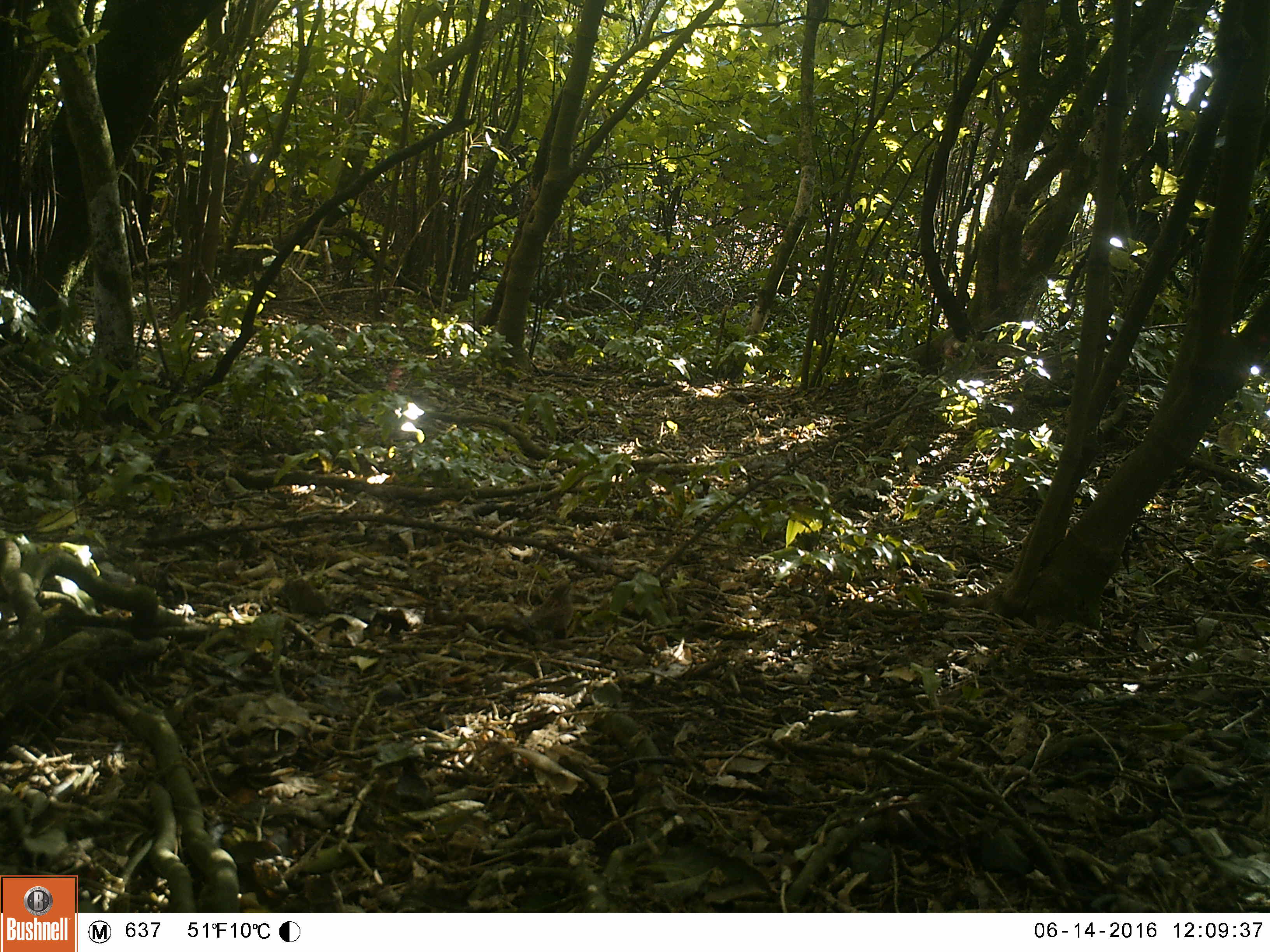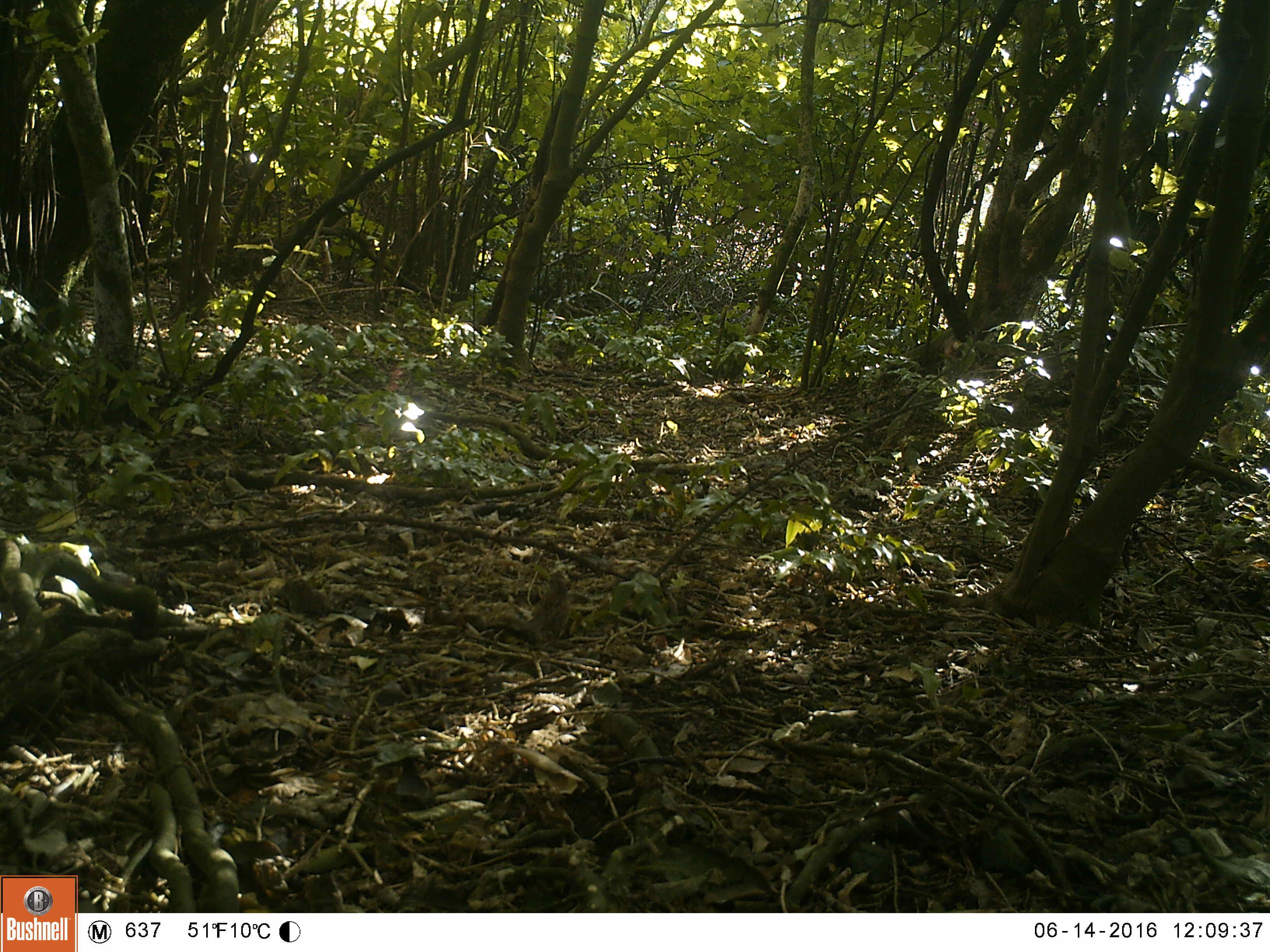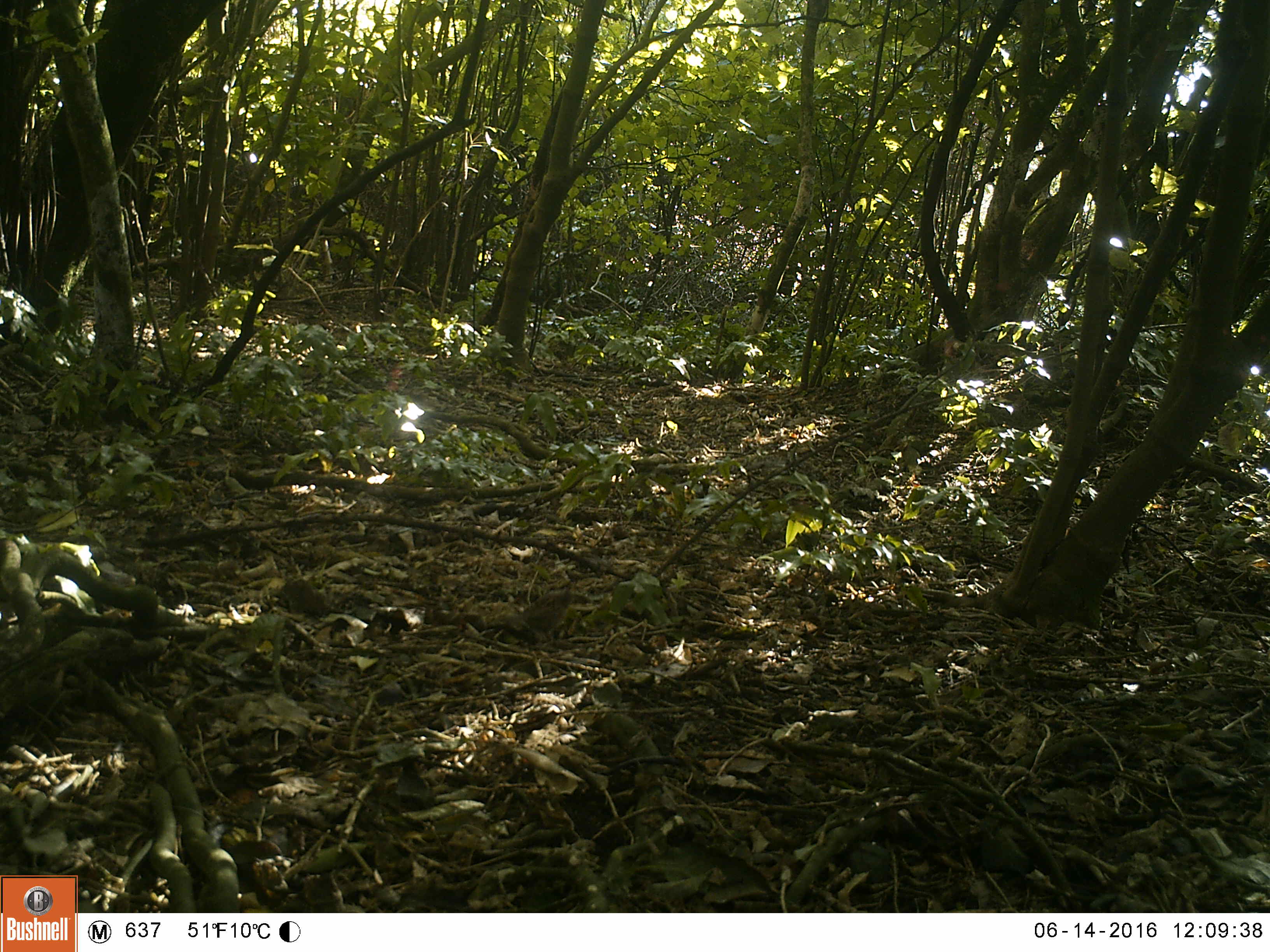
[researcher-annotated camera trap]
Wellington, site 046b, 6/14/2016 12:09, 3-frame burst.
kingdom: Animalia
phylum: Chordata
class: Aves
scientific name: Aves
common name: bird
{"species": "bird (Aves)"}